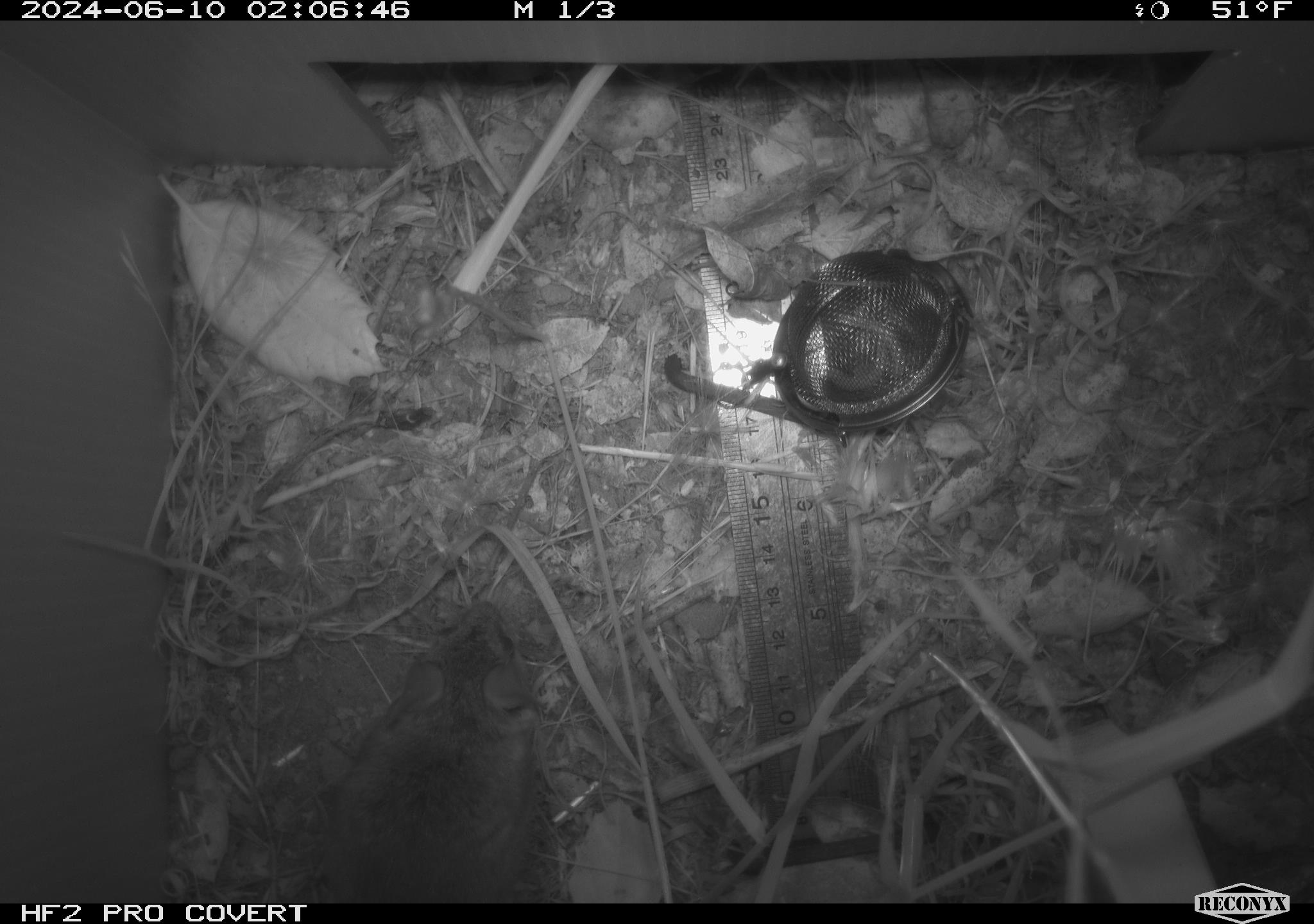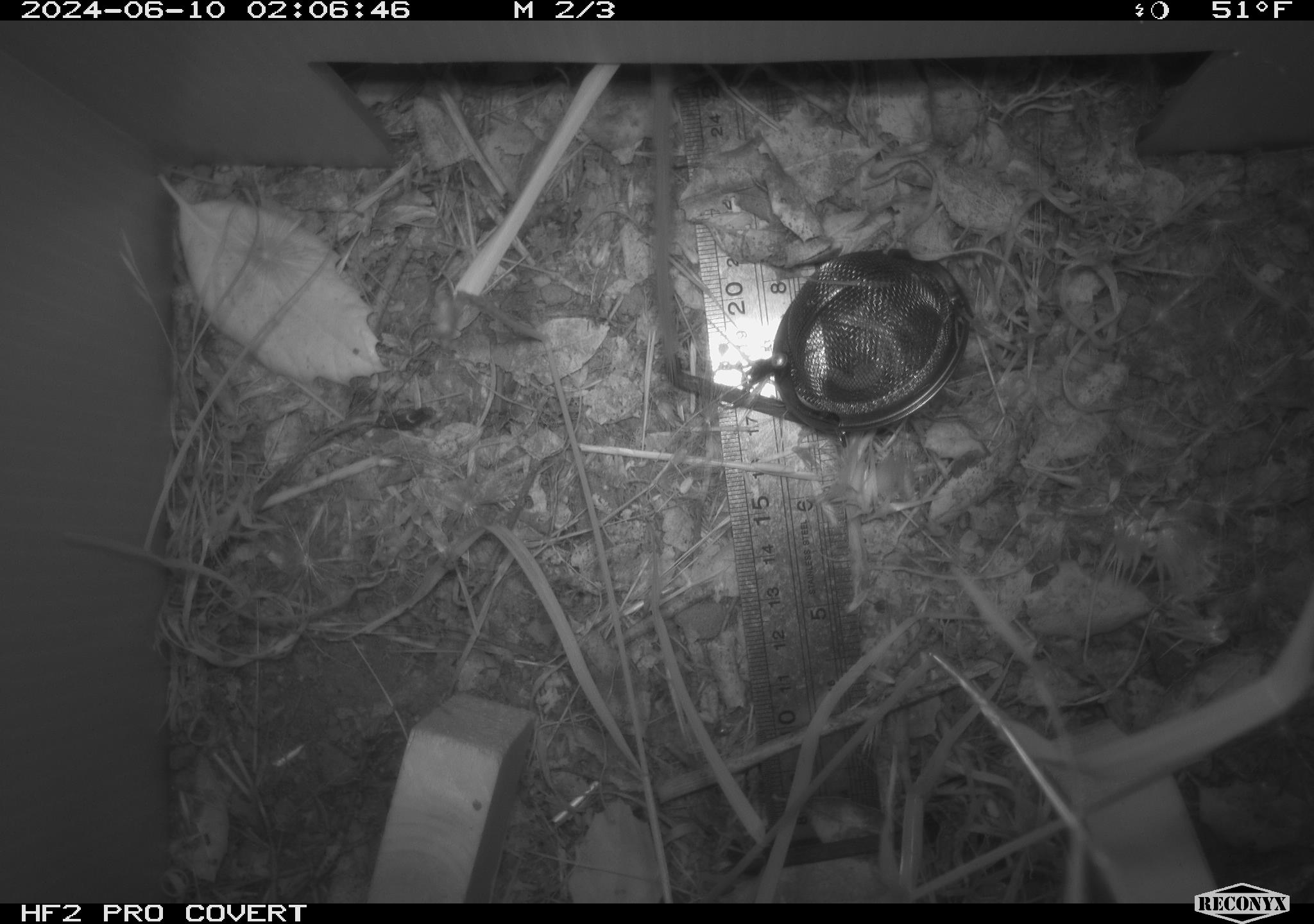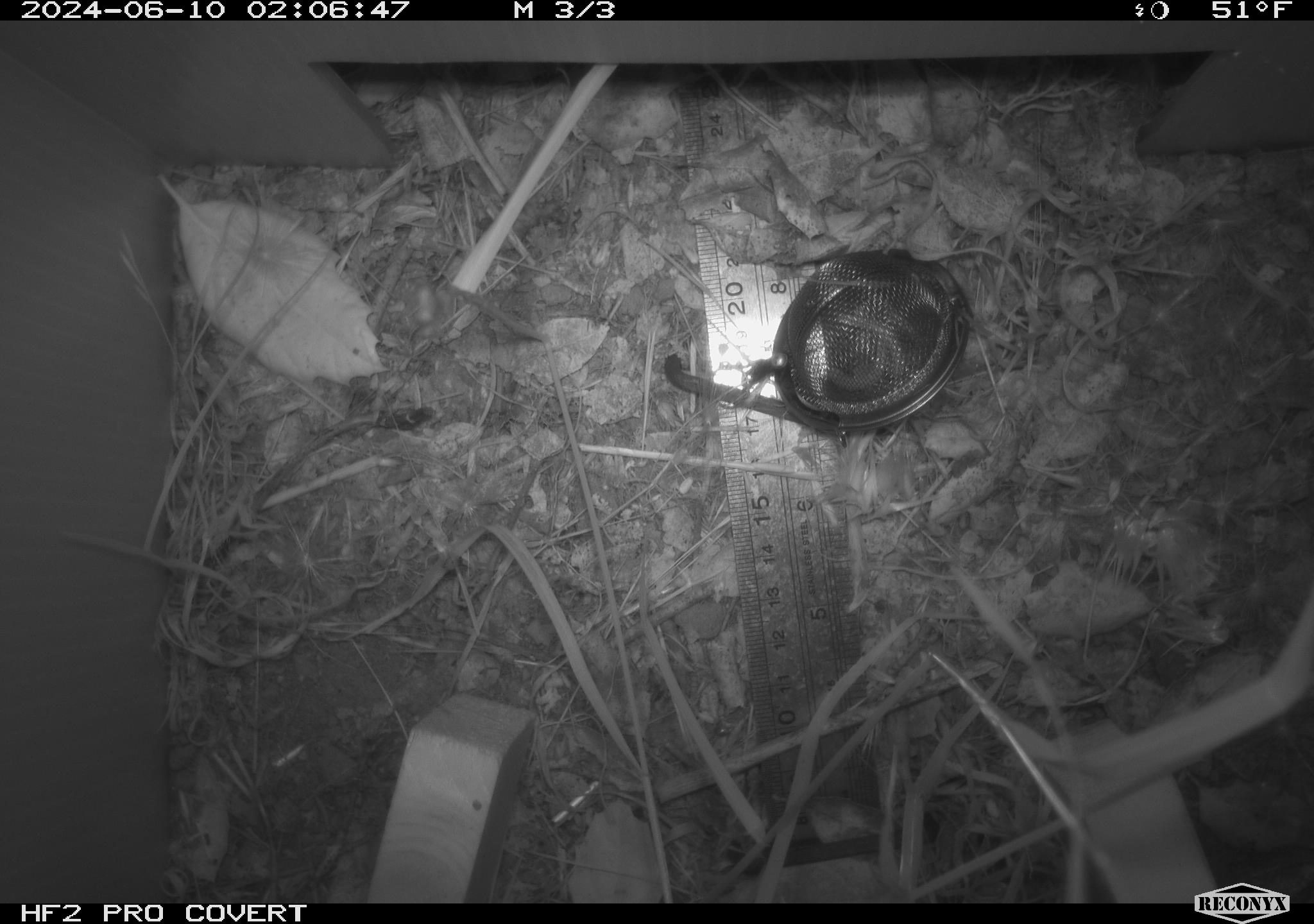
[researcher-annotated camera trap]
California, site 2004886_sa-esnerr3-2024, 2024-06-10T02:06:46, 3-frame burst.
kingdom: Animalia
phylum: Chordata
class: Mammalia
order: Rodentia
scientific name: Rodentia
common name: rodent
Rodent (Rodentia).